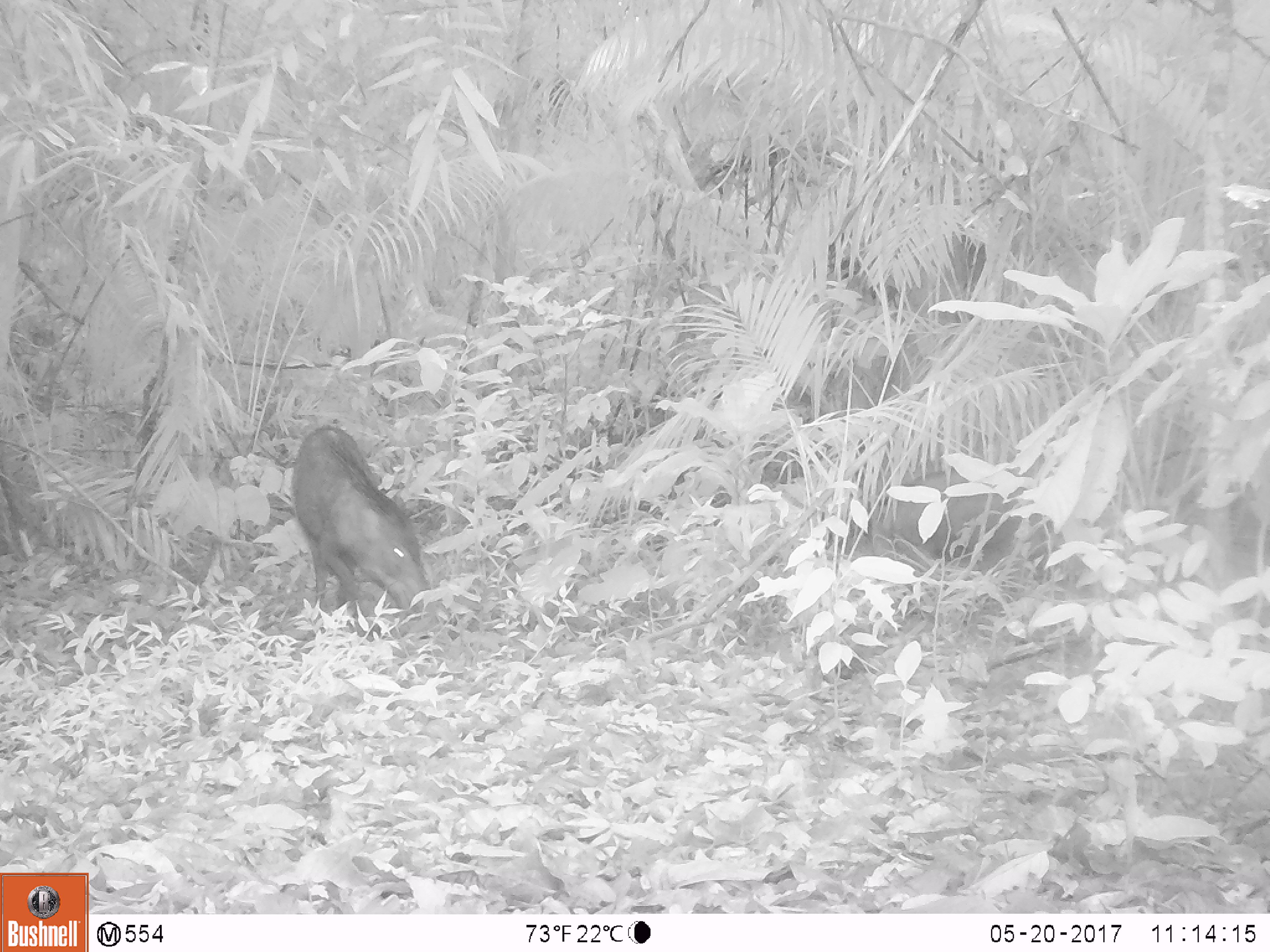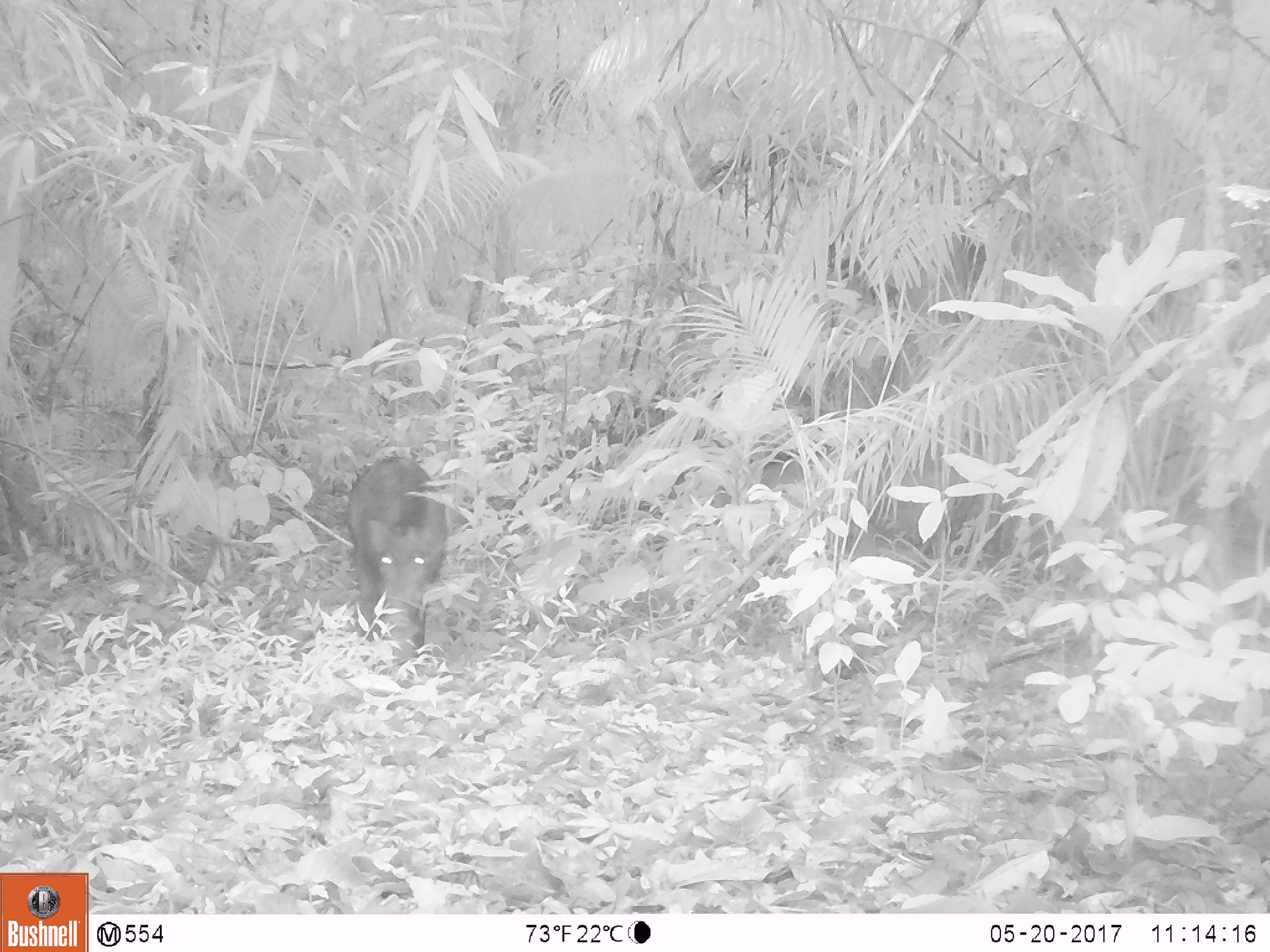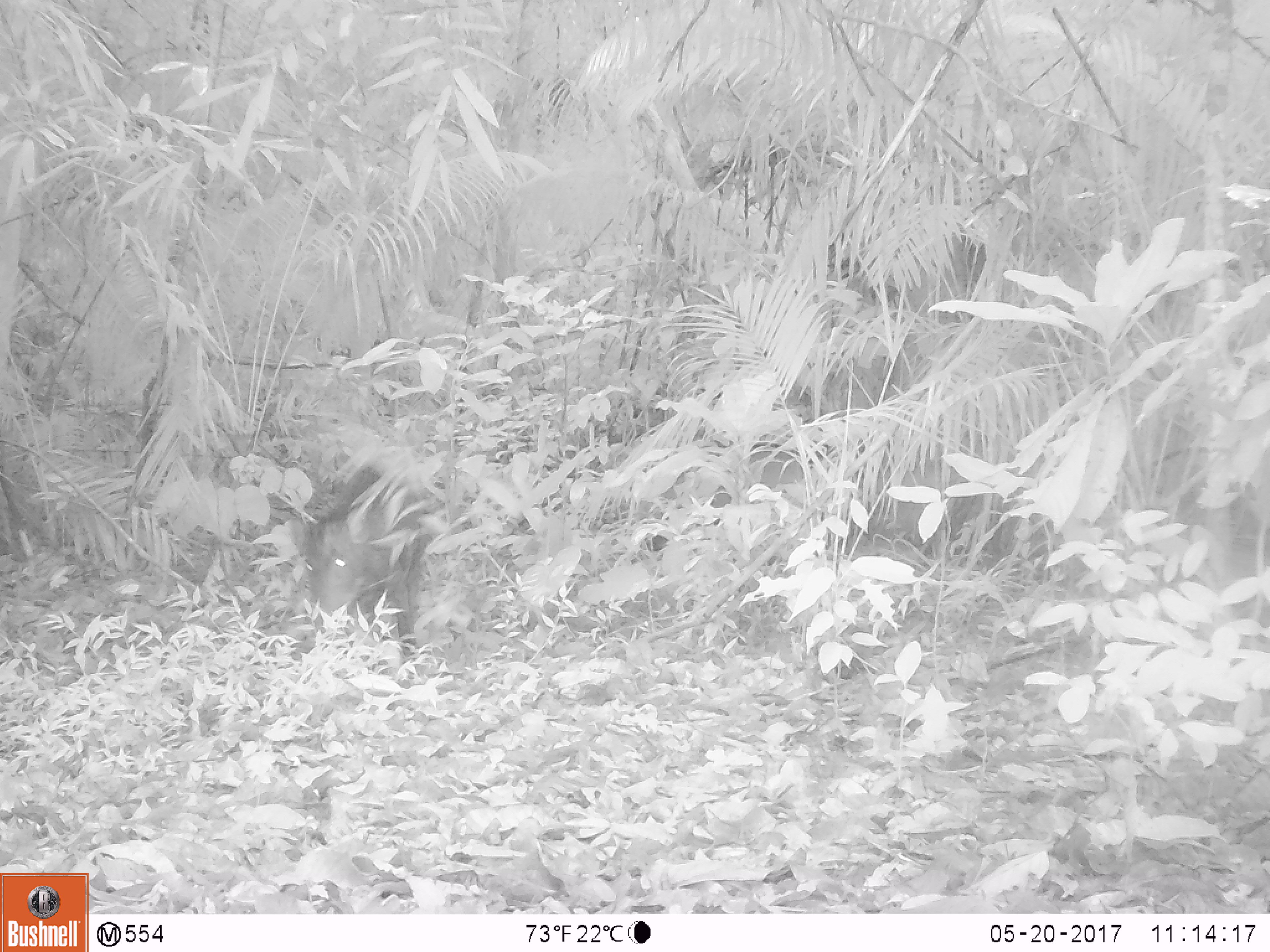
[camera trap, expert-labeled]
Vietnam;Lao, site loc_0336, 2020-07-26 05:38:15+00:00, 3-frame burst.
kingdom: Animalia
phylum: Chordata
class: Mammalia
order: Artiodactyla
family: Suidae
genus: Sus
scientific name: Sus scrofa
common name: eurasian wild pig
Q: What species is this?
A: Eurasian wild pig (Sus scrofa).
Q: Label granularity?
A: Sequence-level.